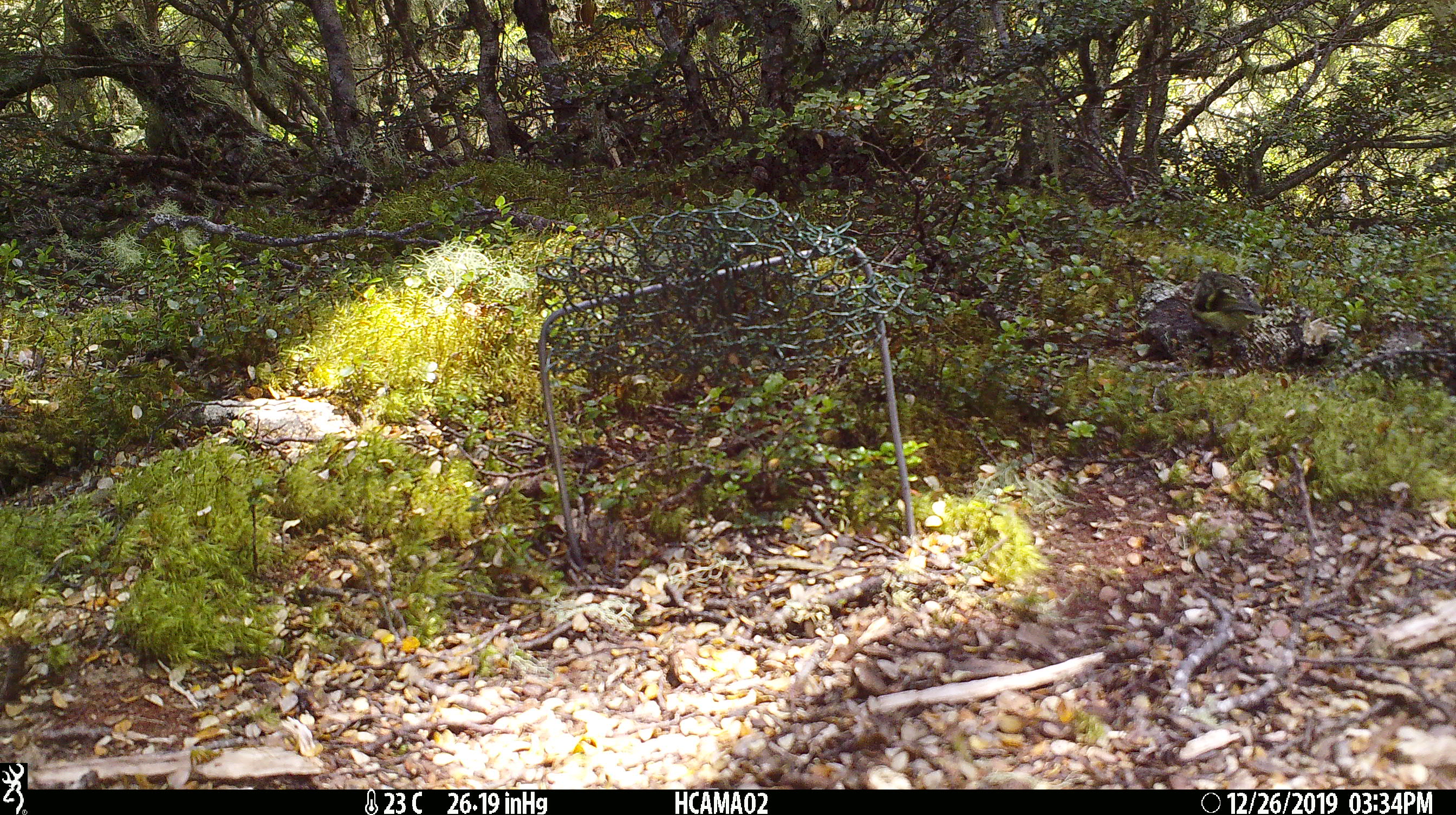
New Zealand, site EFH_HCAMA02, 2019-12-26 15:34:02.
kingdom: Animalia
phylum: Chordata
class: Aves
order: Passeriformes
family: Acanthisittidae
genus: Acanthisitta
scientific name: Acanthisitta chloris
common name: rifleman